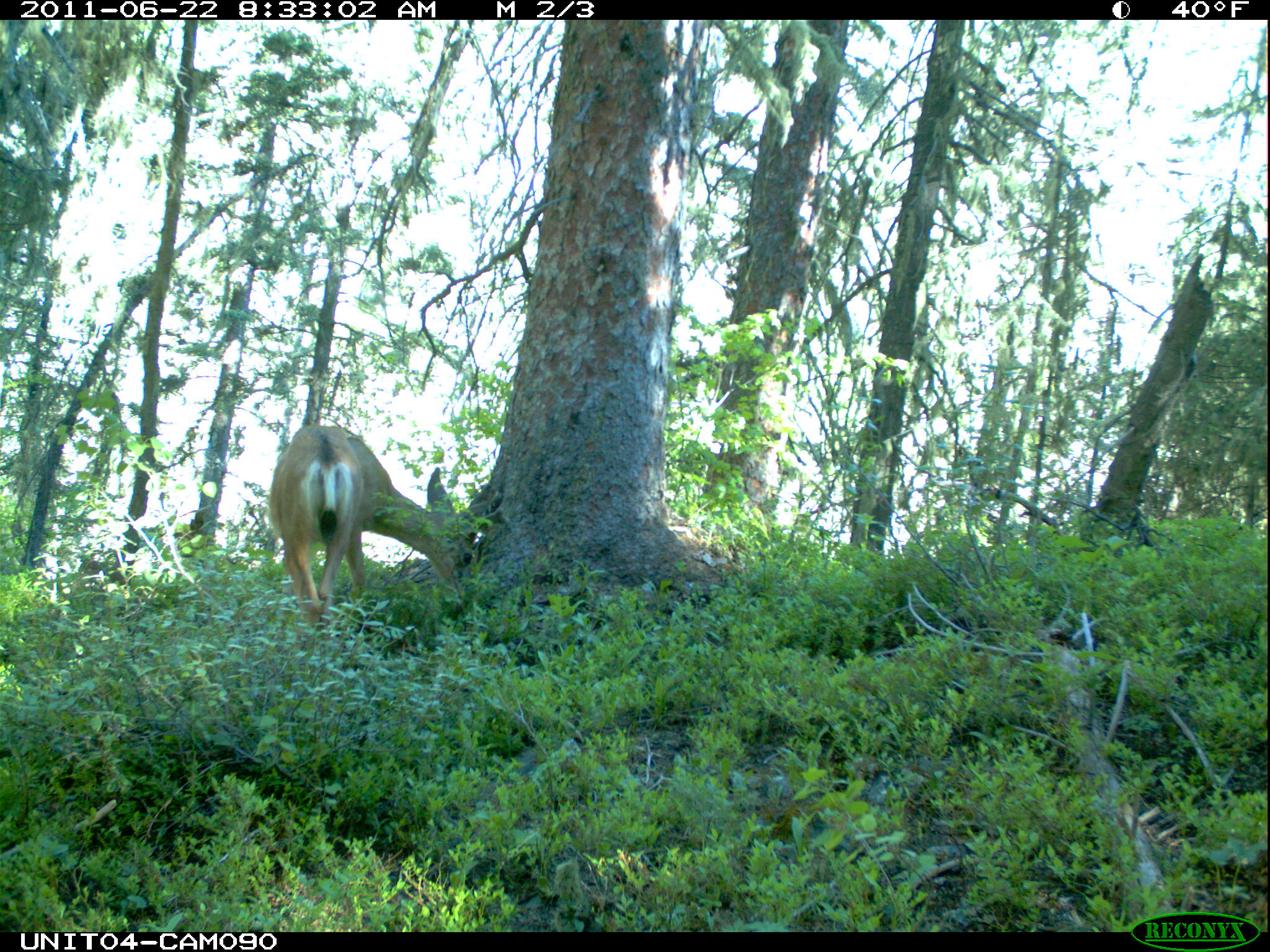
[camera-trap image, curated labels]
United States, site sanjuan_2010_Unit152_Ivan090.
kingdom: Animalia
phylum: Chordata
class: Mammalia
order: Artiodactyla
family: Cervidae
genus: Odocoileus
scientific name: Odocoileus hemionus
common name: mule deer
Odocoileus hemionus (mule deer).